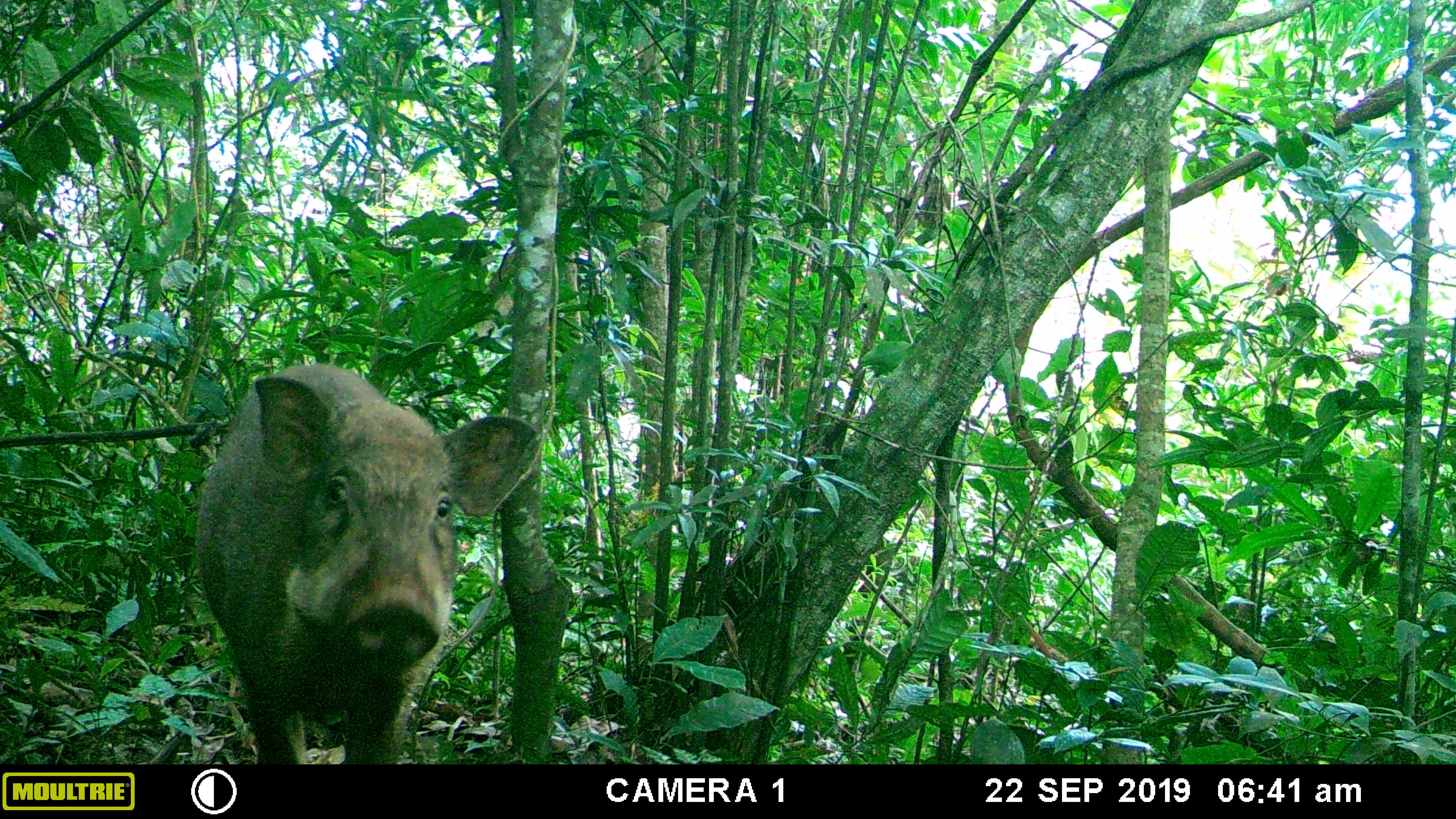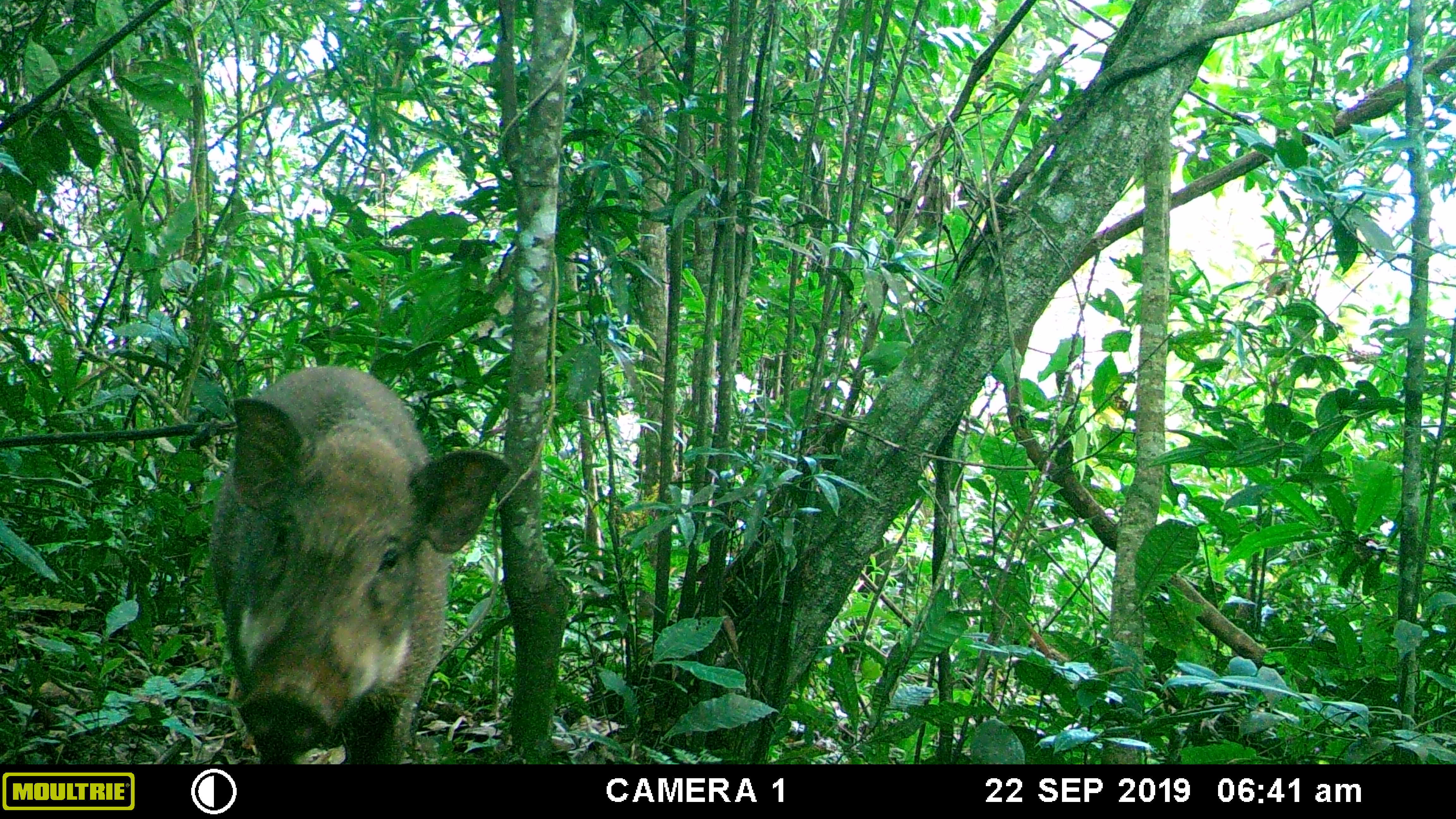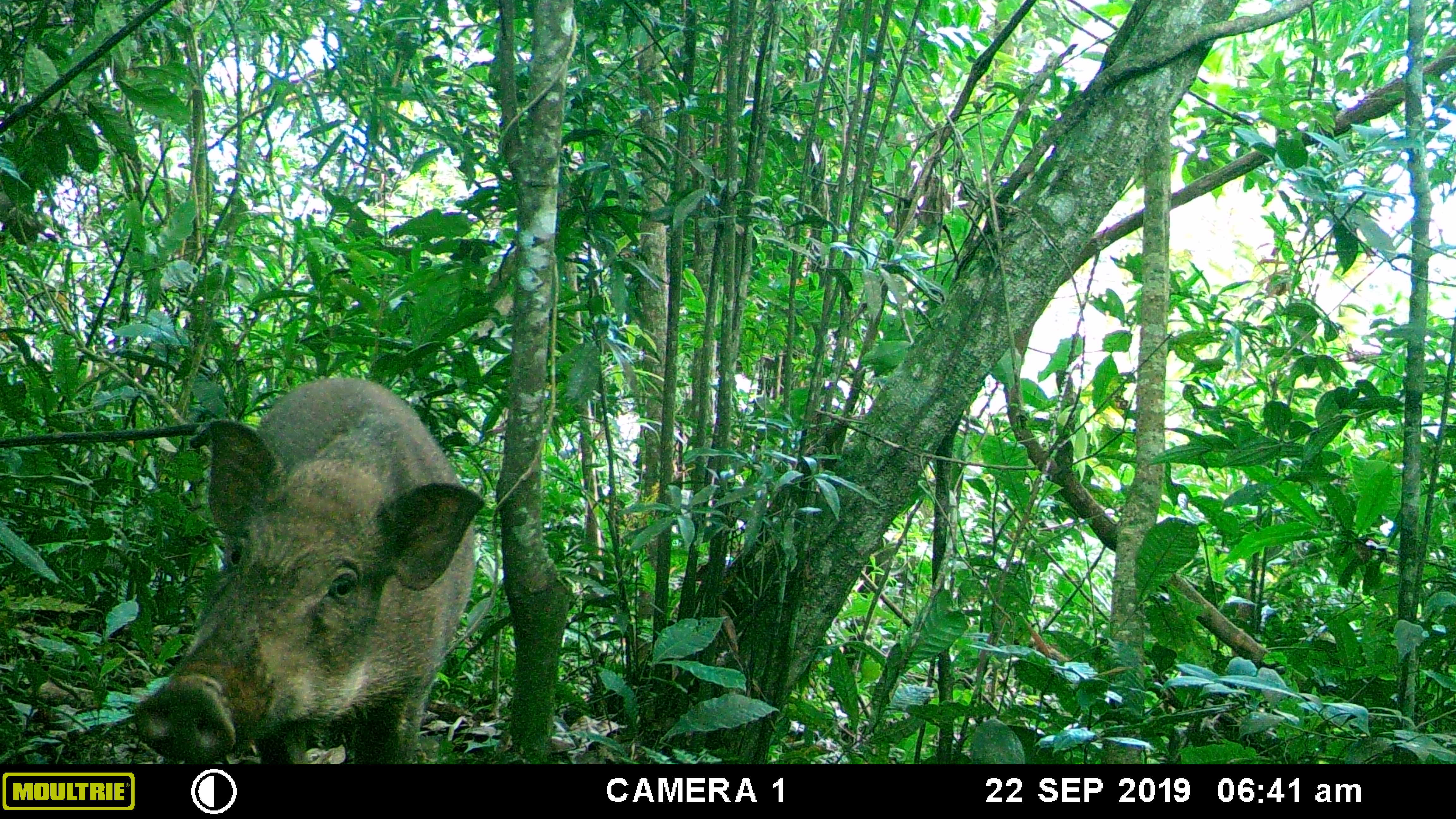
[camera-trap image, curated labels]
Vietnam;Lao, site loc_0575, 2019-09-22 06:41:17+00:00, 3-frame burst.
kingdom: Animalia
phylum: Chordata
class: Mammalia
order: Artiodactyla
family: Suidae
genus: Sus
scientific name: Sus scrofa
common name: eurasian wild pig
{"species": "eurasian wild pig (Sus scrofa)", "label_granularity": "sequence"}